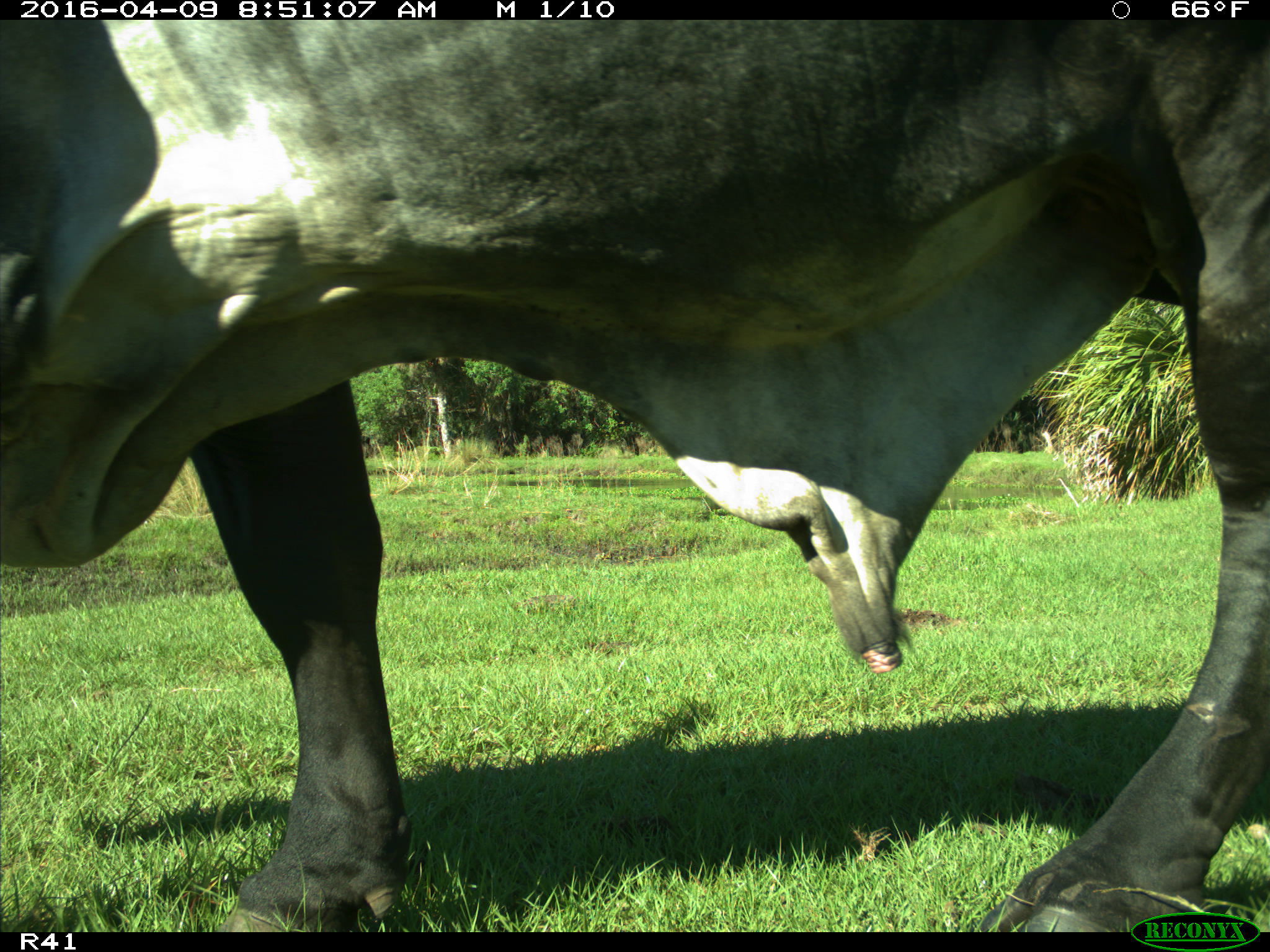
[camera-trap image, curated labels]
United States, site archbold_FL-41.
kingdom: Animalia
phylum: Chordata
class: Mammalia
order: Artiodactyla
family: Bovidae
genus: Bos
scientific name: Bos taurus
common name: domestic cow